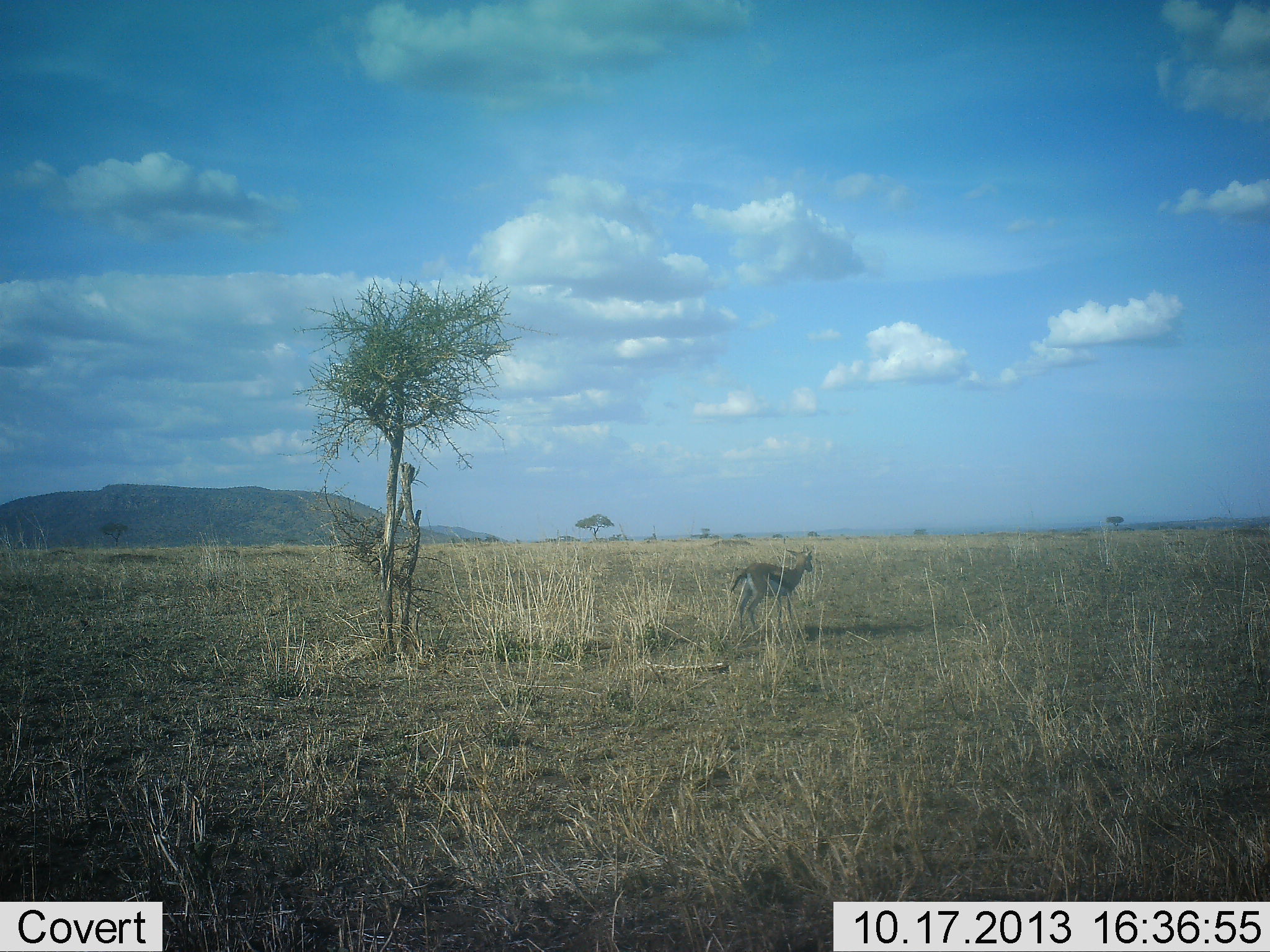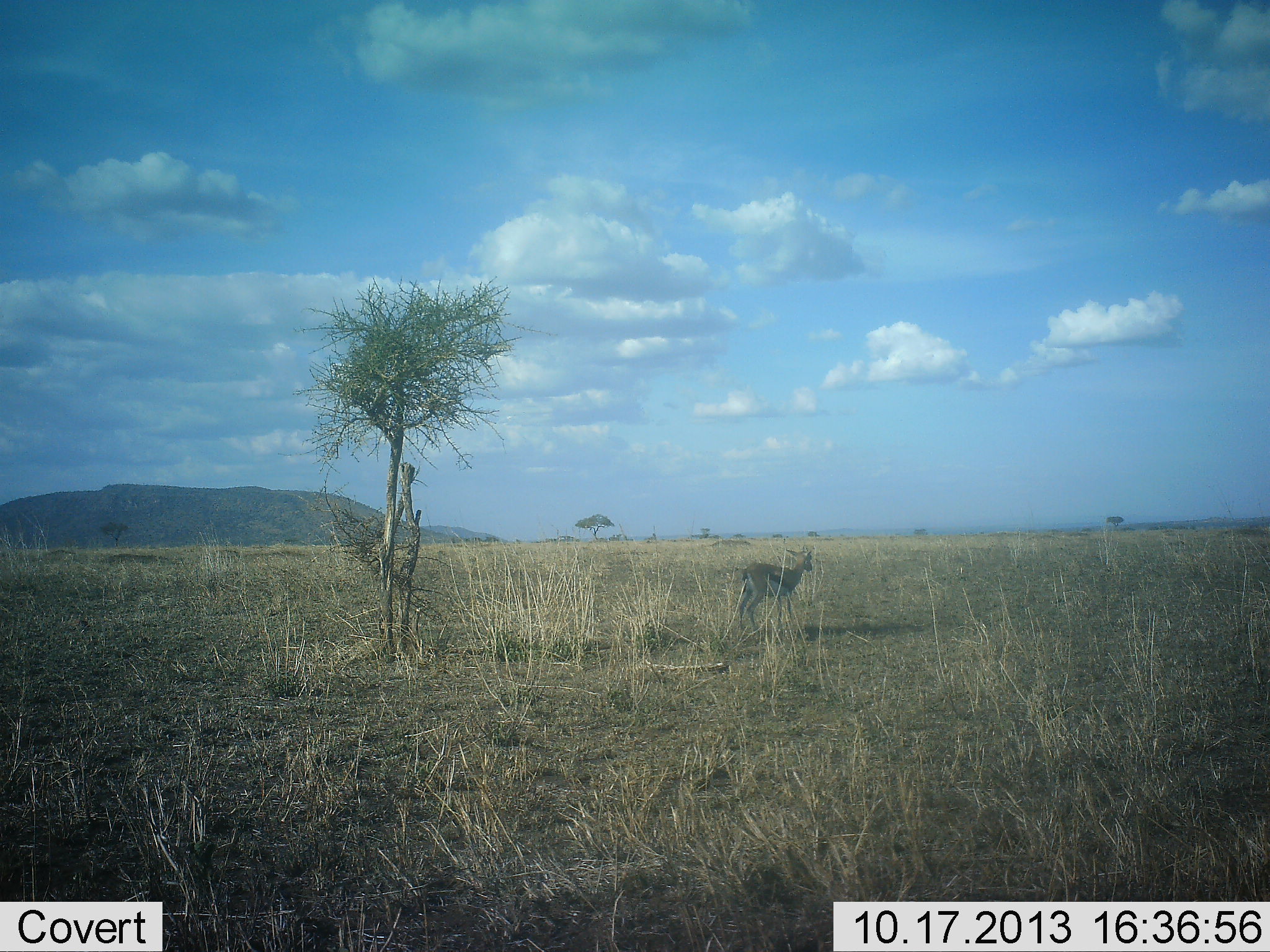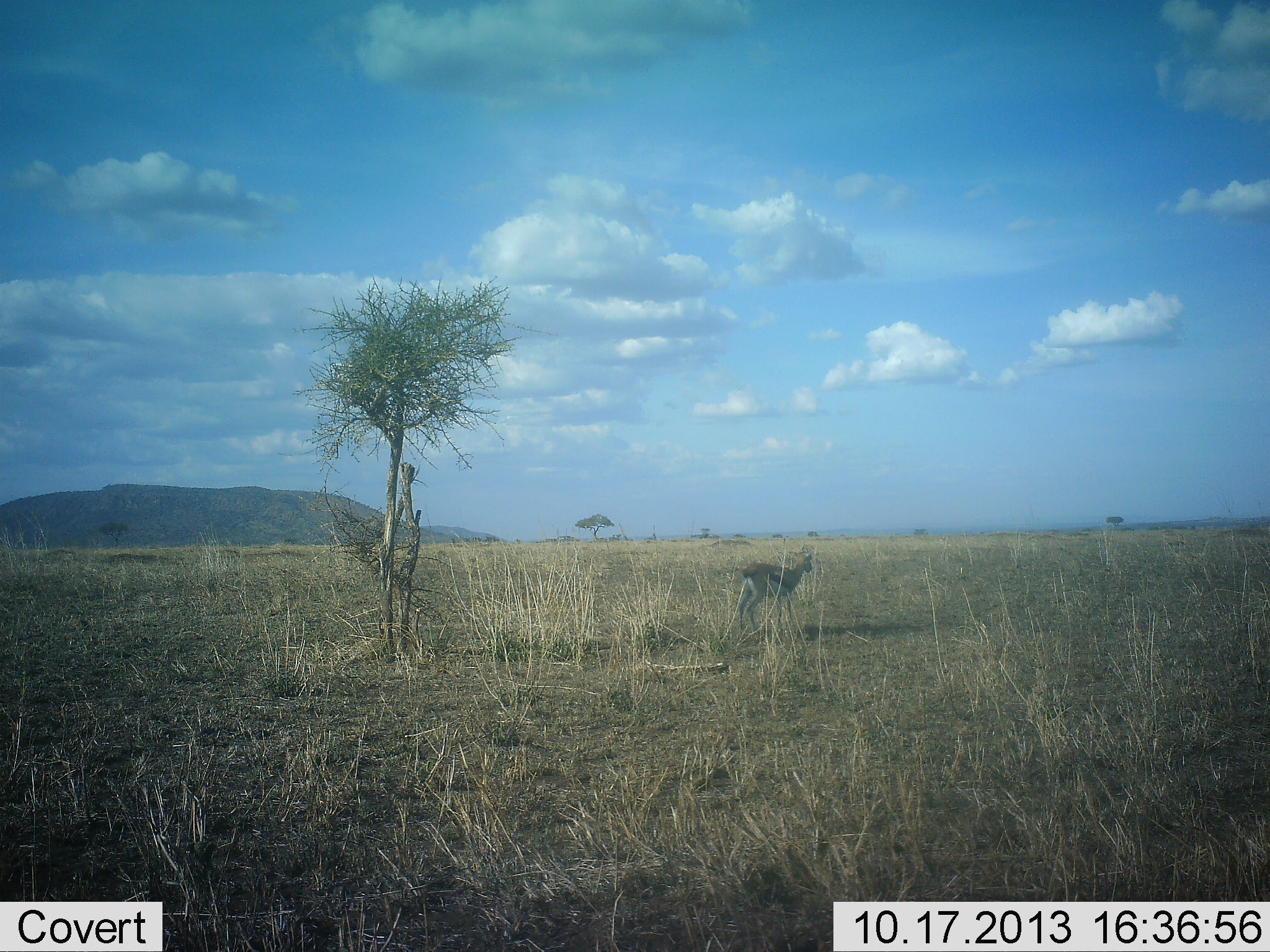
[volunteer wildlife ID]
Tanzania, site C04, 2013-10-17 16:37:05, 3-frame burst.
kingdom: Animalia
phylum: Chordata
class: Mammalia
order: Artiodactyla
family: Bovidae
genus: Eudorcas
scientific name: Eudorcas thomsonii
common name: thomson's gazelle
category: gazellethomsons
Gazellethomsons (thomson's gazelle) (Eudorcas thomsonii), count 1. Behavior (volunteer vote fractions): standing 100%, resting 0%, moving 0%, interacting 0%. Young present (vote fraction): 0%. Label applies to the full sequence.